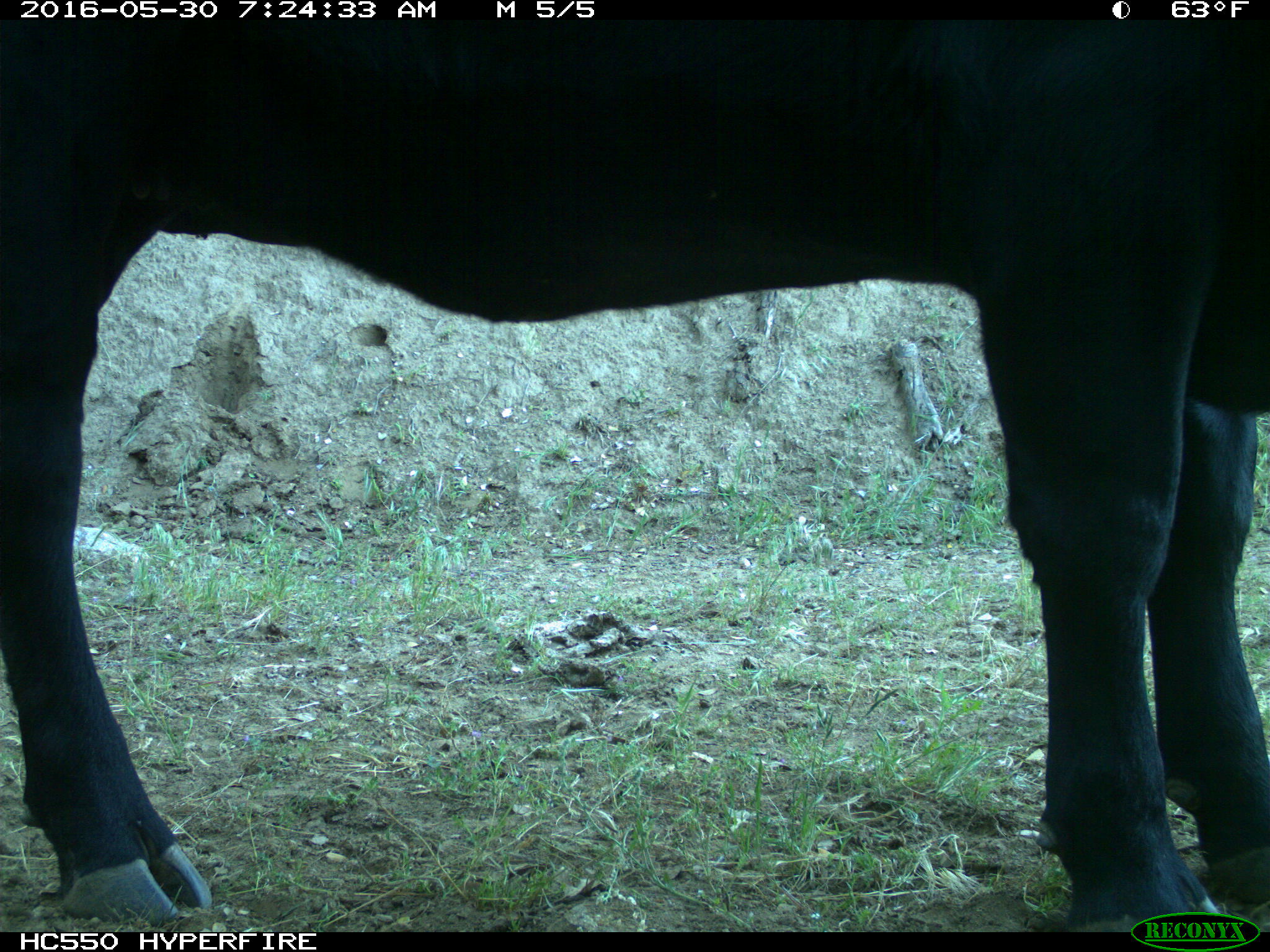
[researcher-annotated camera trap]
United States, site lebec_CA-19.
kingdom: Animalia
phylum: Chordata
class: Mammalia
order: Artiodactyla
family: Bovidae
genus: Bos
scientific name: Bos taurus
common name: domestic cow